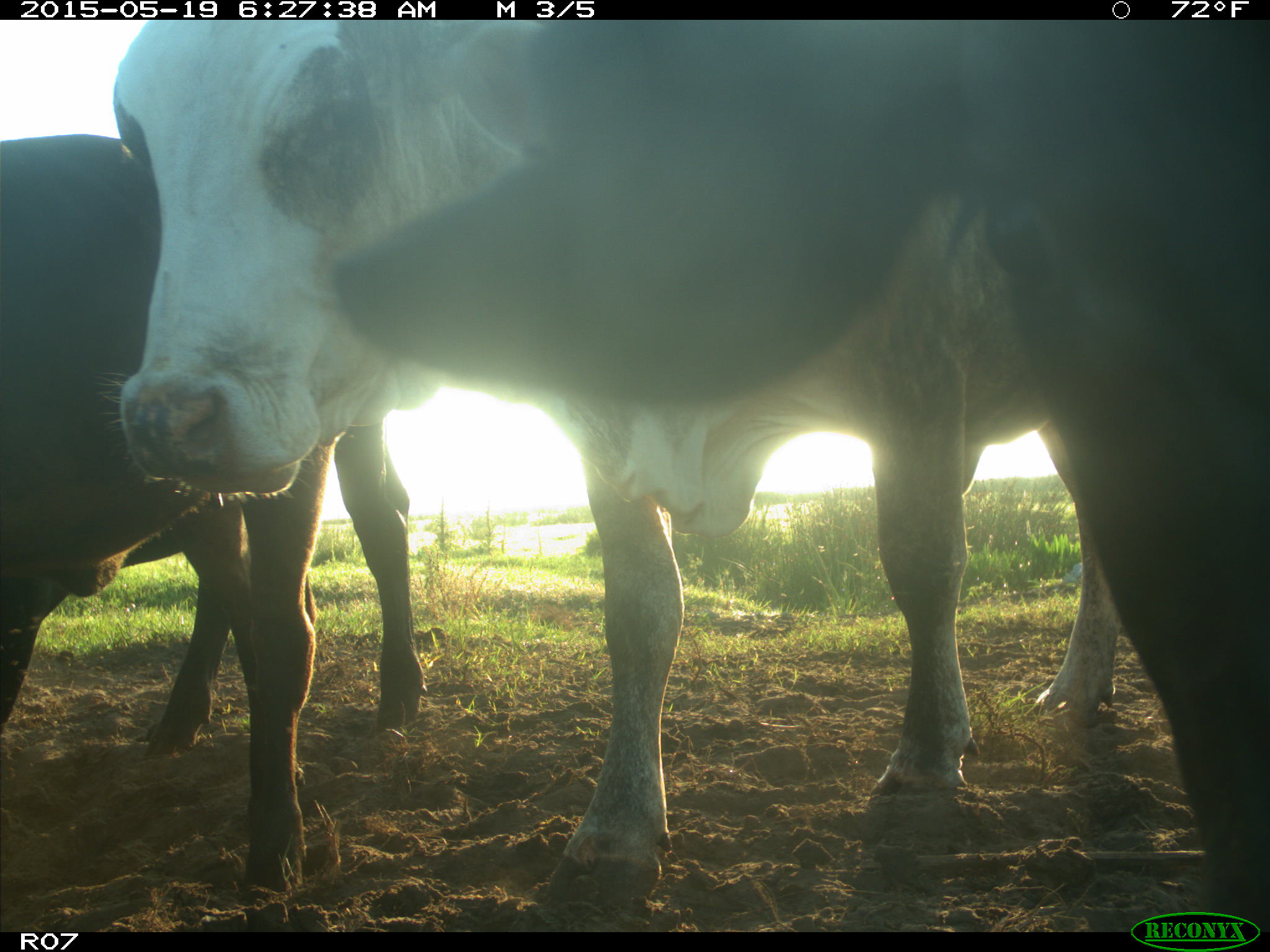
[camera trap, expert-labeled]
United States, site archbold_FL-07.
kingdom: Animalia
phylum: Chordata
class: Mammalia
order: Artiodactyla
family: Bovidae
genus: Bos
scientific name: Bos taurus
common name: domestic cow